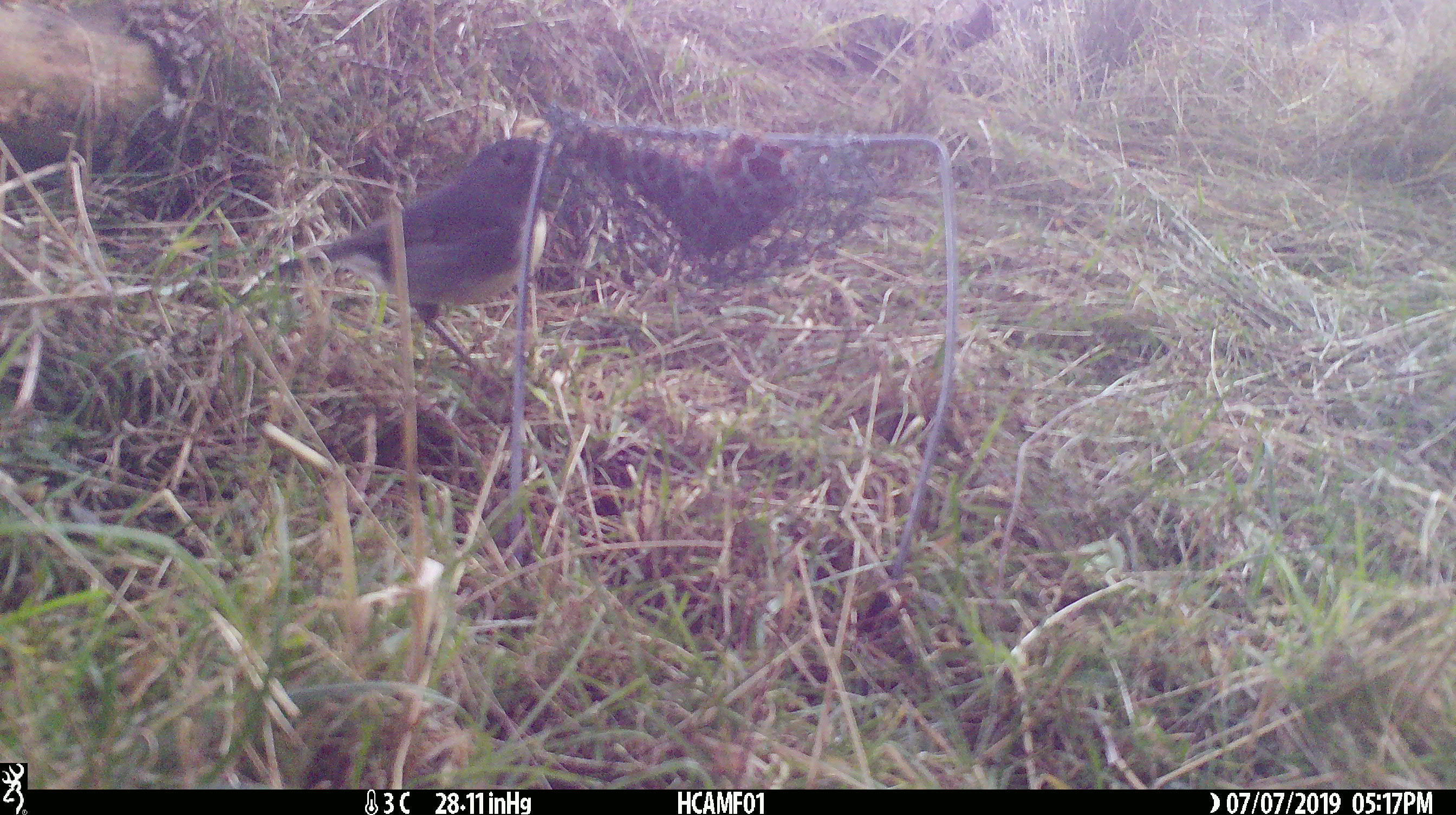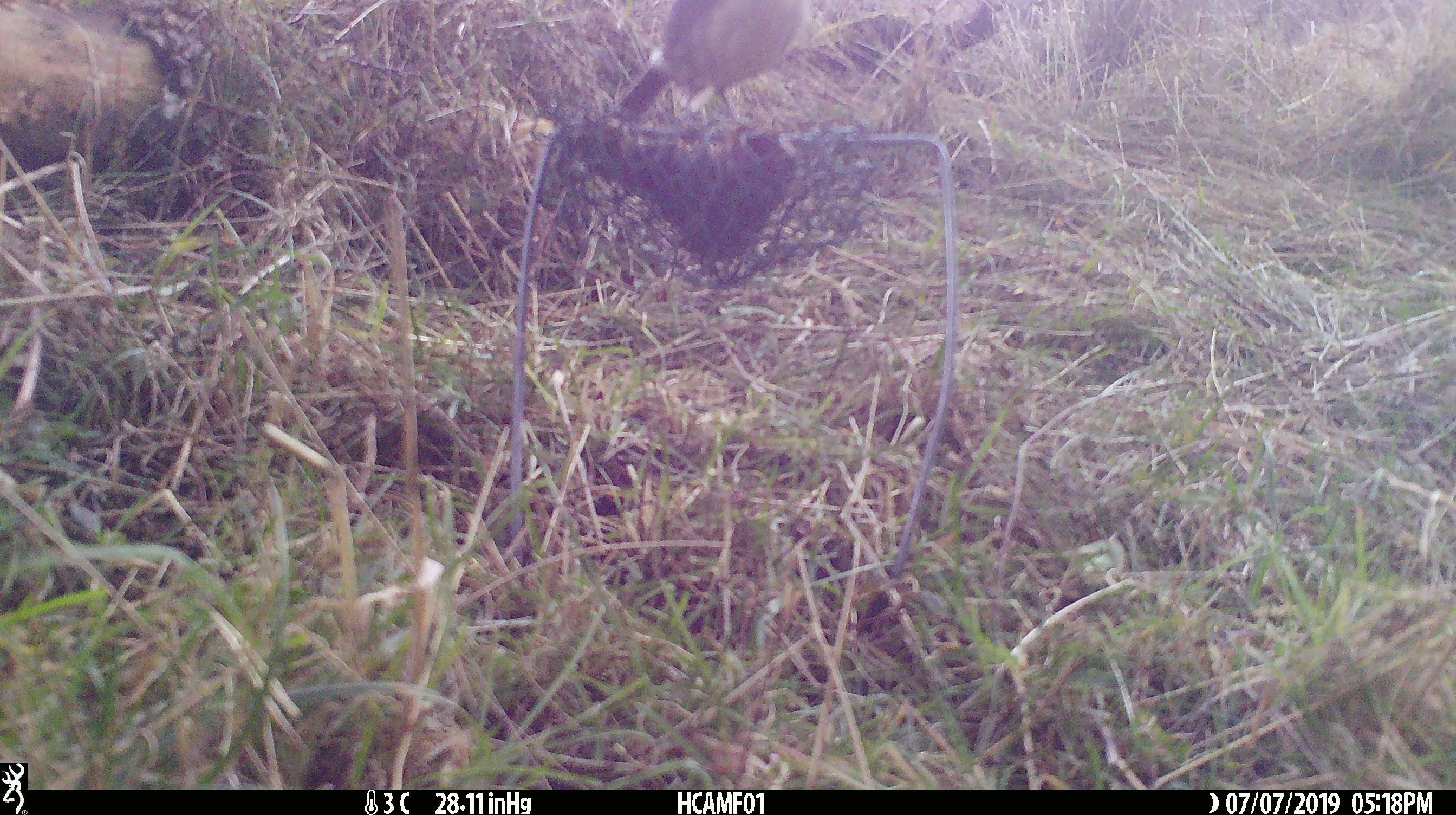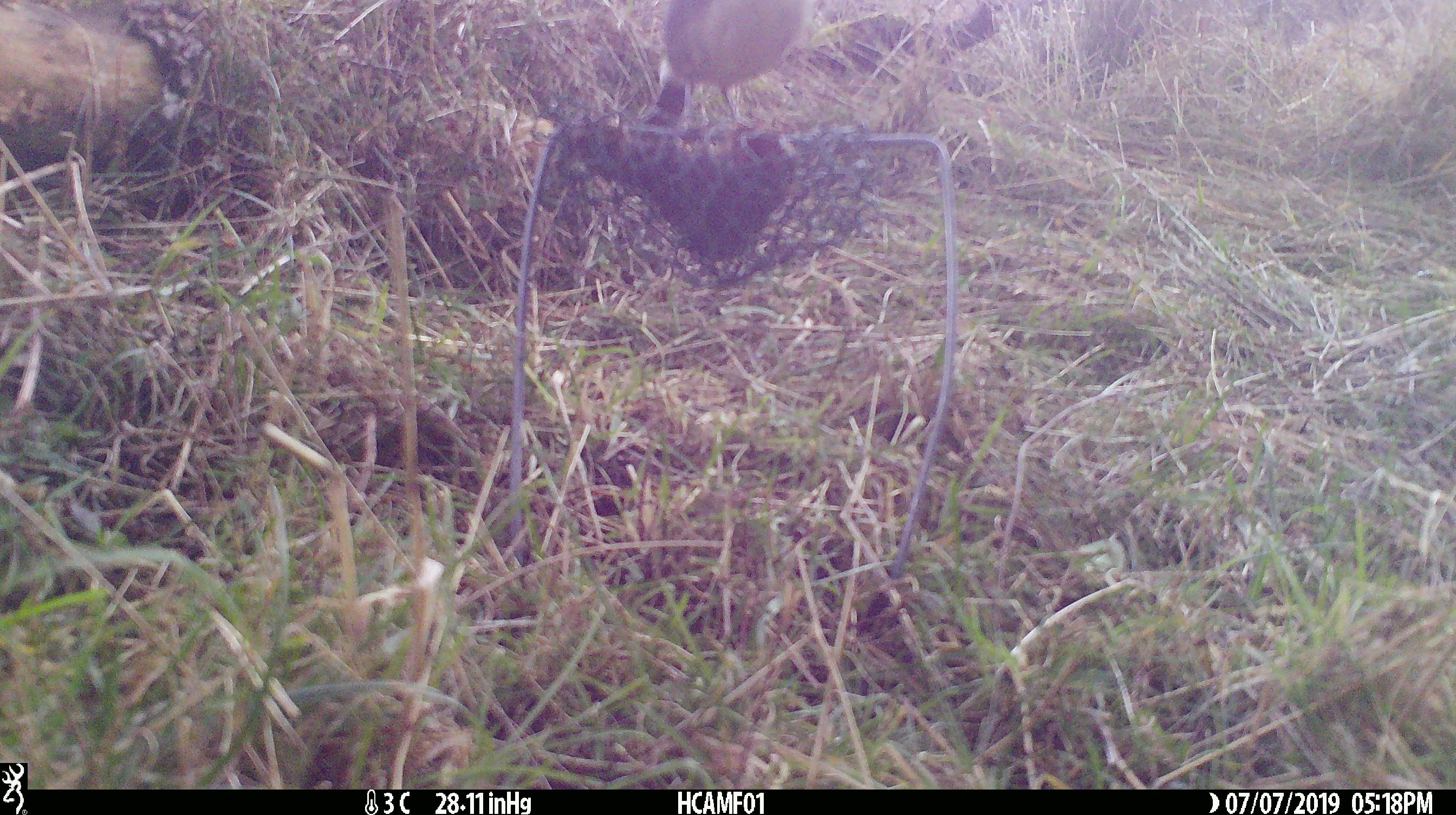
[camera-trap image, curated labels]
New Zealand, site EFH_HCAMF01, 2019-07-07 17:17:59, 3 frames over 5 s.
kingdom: Animalia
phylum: Chordata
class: Aves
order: Passeriformes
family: Petroicidae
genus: Petroica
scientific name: Petroica australis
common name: new zealand robin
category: robin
Robin (new zealand robin) (Petroica australis).